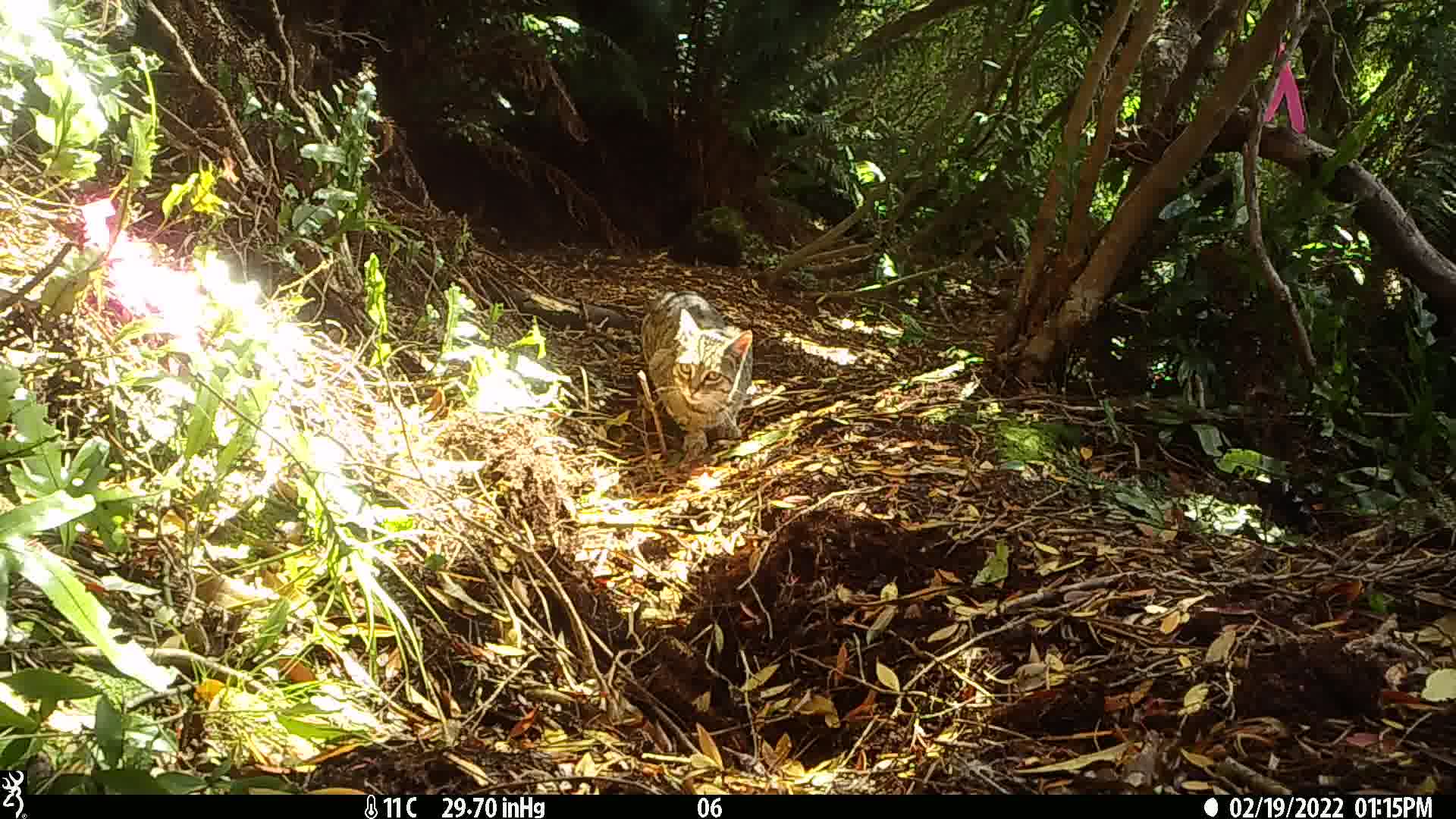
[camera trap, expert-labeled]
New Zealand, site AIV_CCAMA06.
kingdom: Animalia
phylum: Chordata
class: Mammalia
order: Carnivora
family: Felidae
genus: Felis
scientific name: Felis catus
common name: domestic cat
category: cat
Cat (domestic cat) (Felis catus).